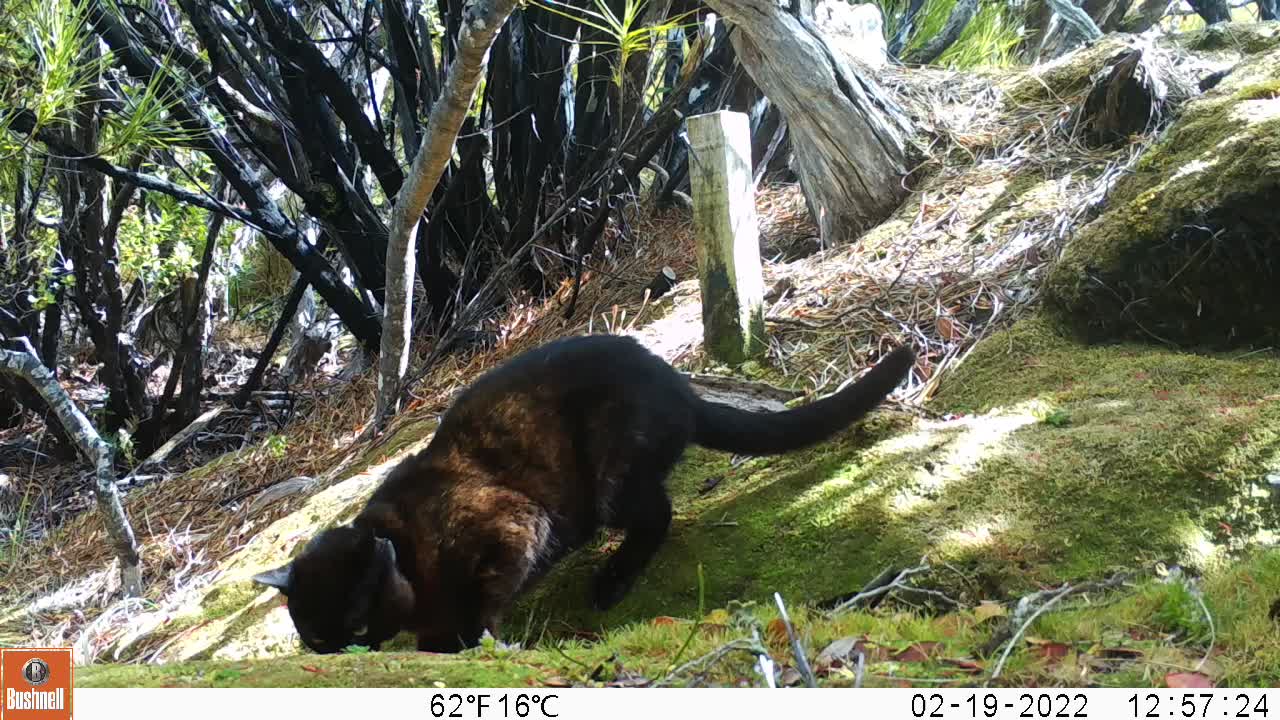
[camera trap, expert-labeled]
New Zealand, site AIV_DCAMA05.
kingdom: Animalia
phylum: Chordata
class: Mammalia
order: Carnivora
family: Felidae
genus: Felis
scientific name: Felis catus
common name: domestic cat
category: cat